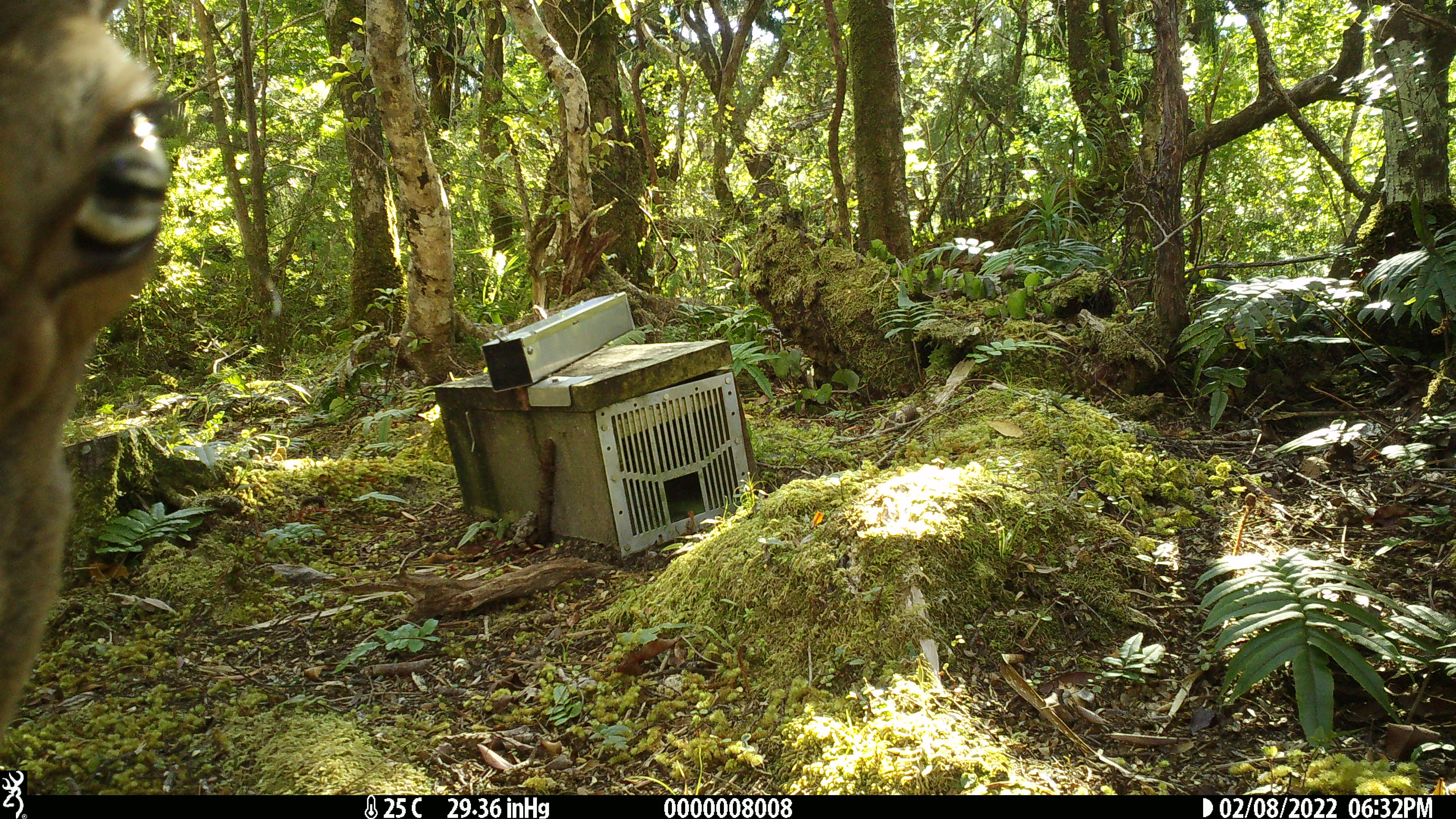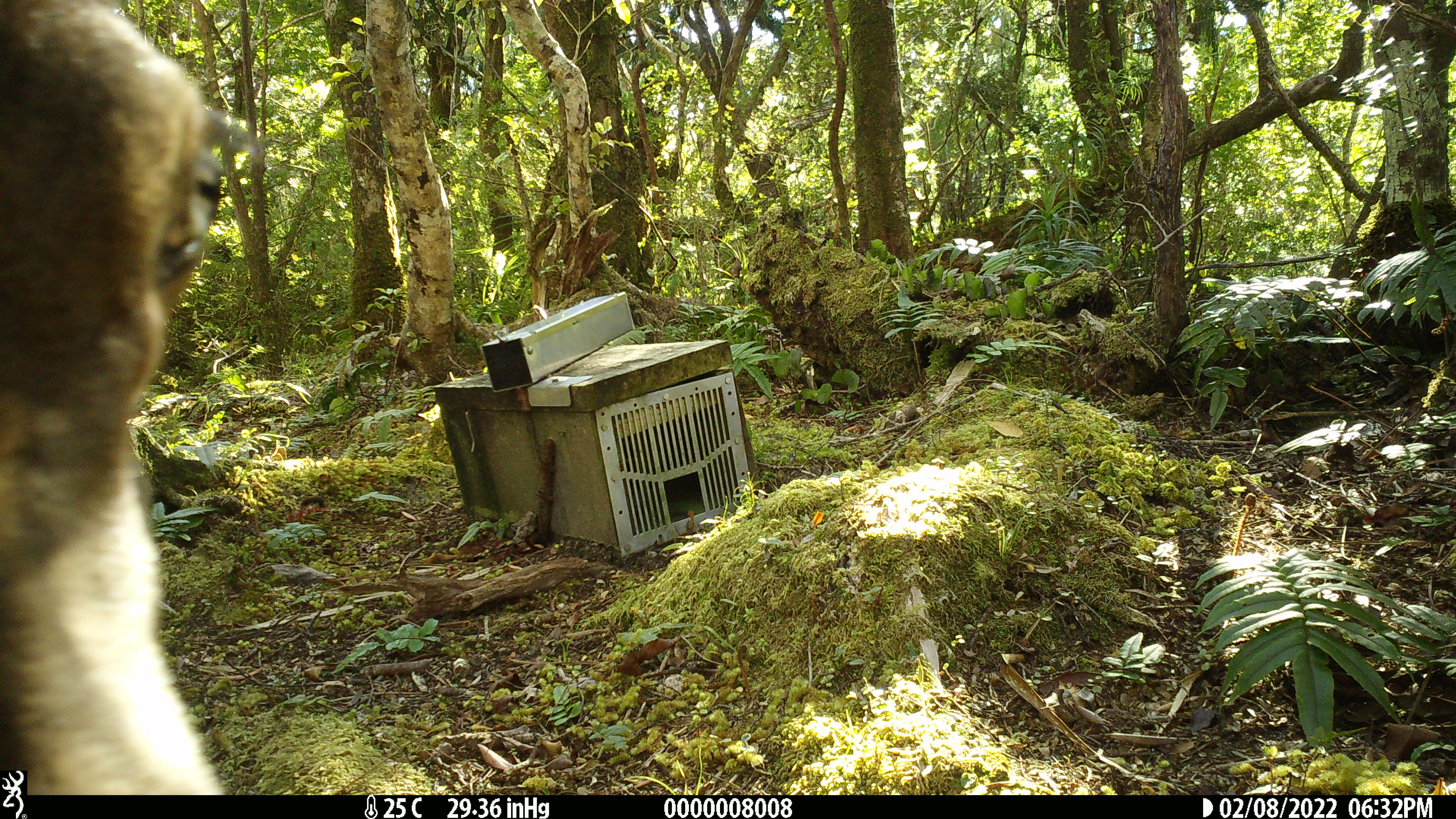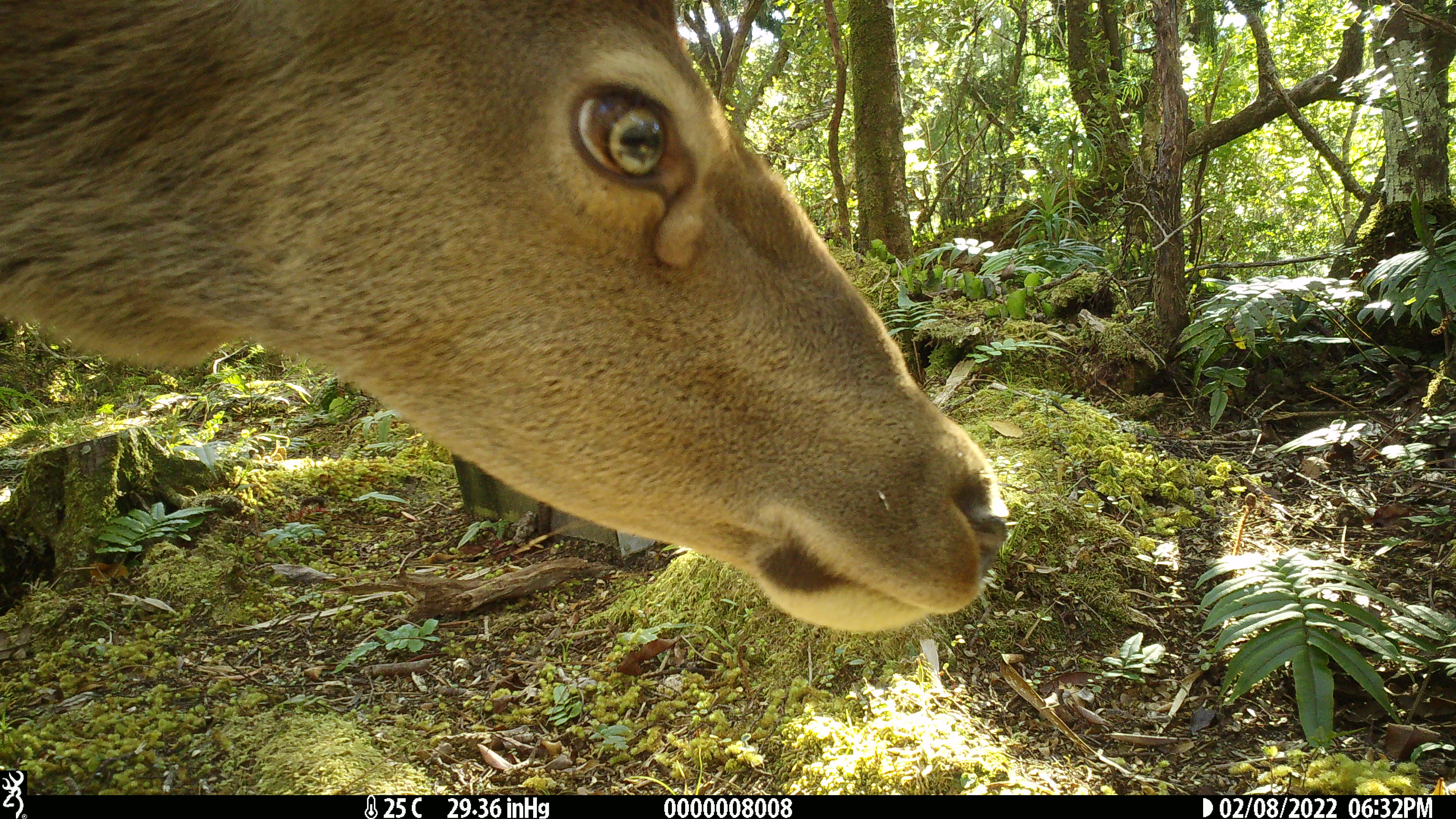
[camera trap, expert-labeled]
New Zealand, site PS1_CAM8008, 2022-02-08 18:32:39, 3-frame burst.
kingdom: Animalia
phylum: Chordata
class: Mammalia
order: Artiodactyla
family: Cervidae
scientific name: Cervidae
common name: deer